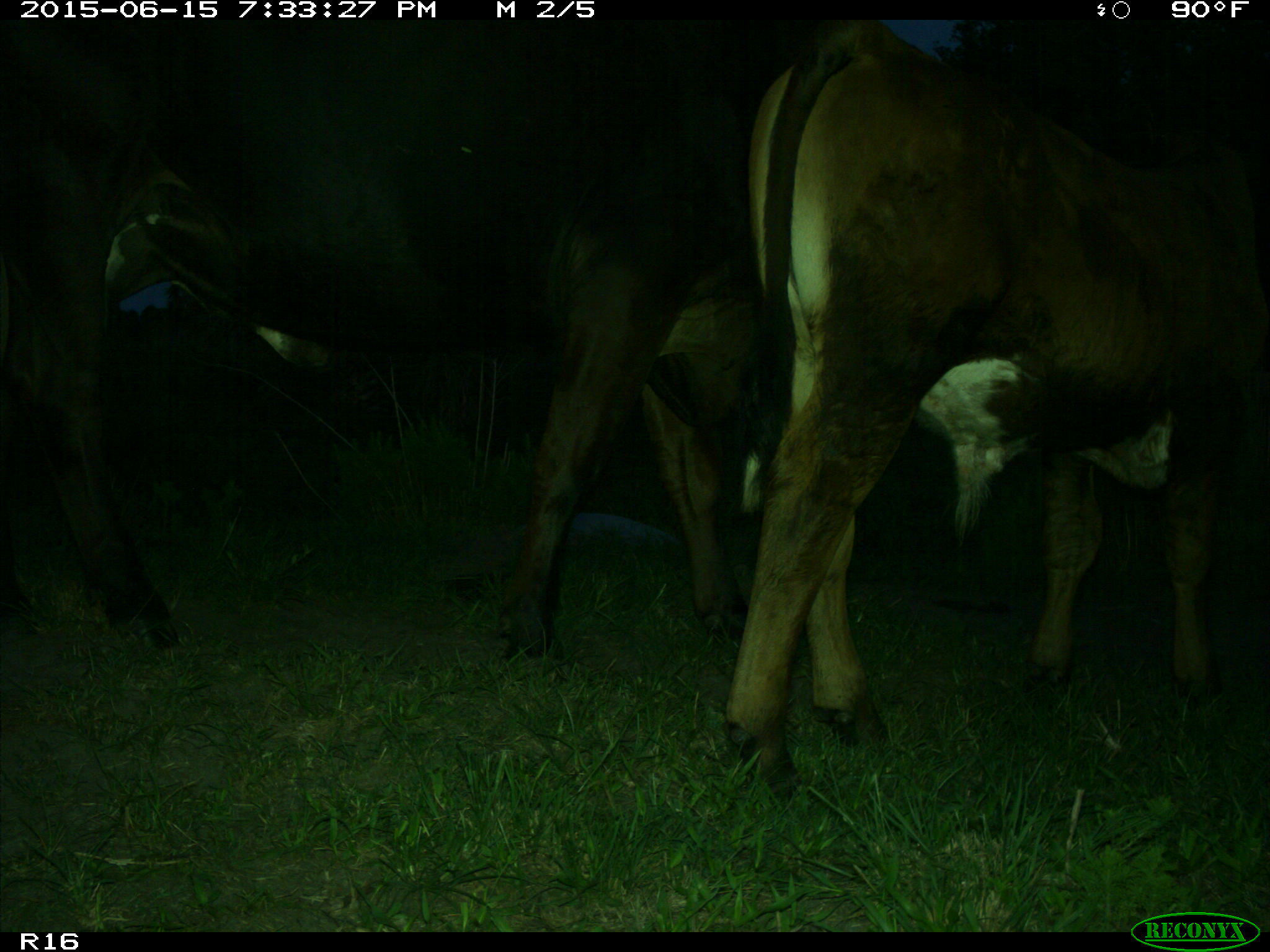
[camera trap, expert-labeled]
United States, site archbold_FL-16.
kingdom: Animalia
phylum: Chordata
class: Mammalia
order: Artiodactyla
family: Bovidae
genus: Bos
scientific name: Bos taurus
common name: domestic cow